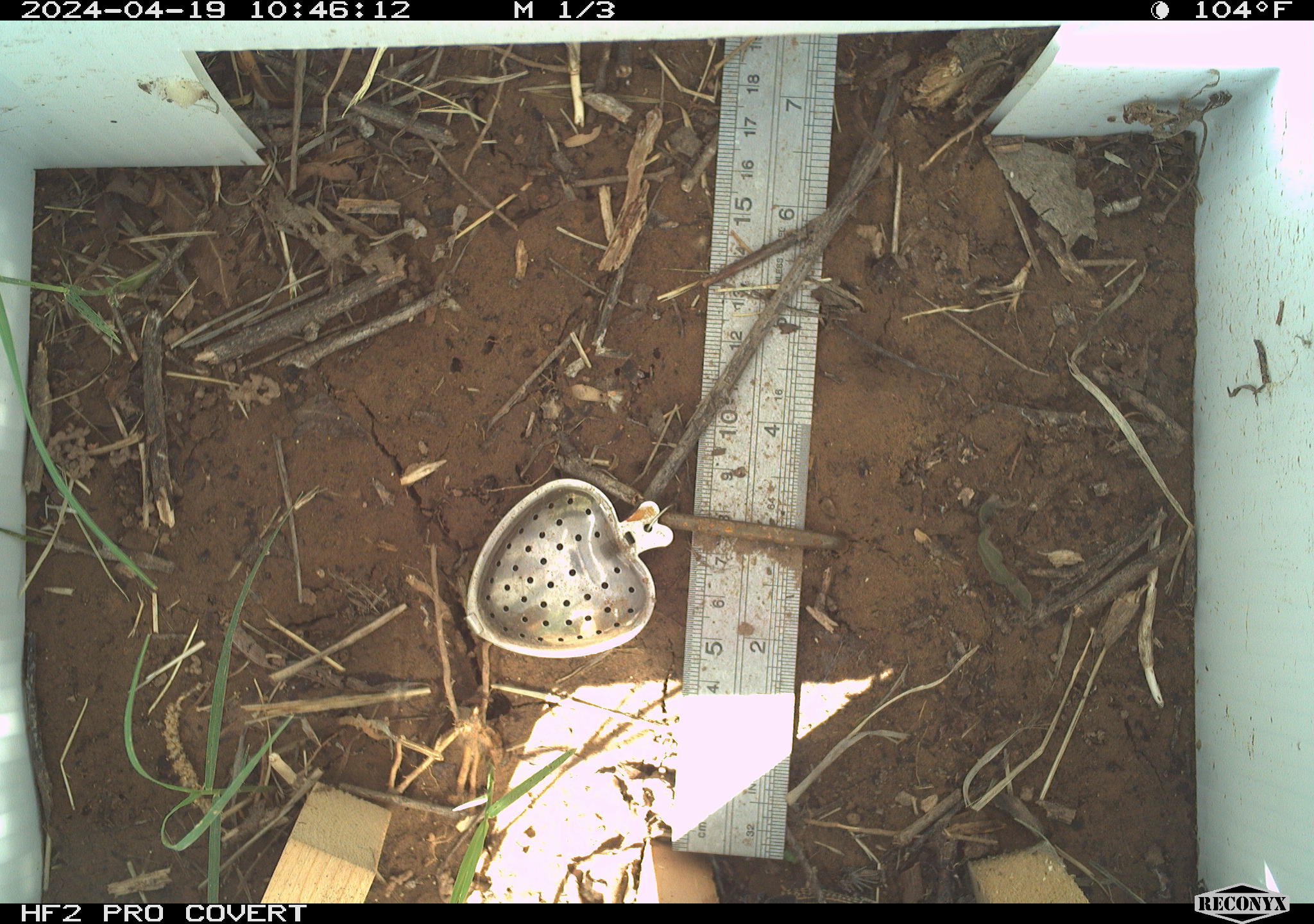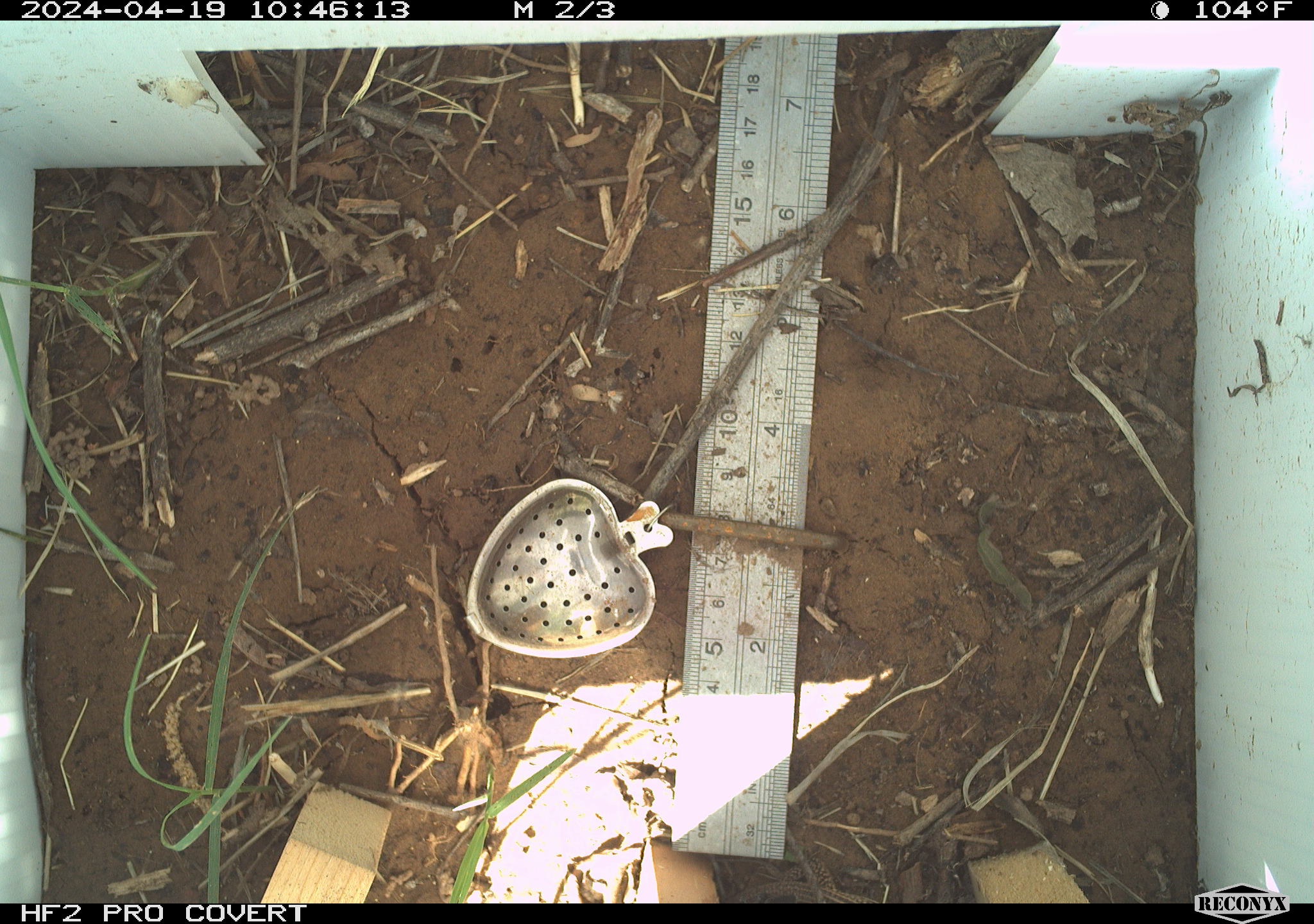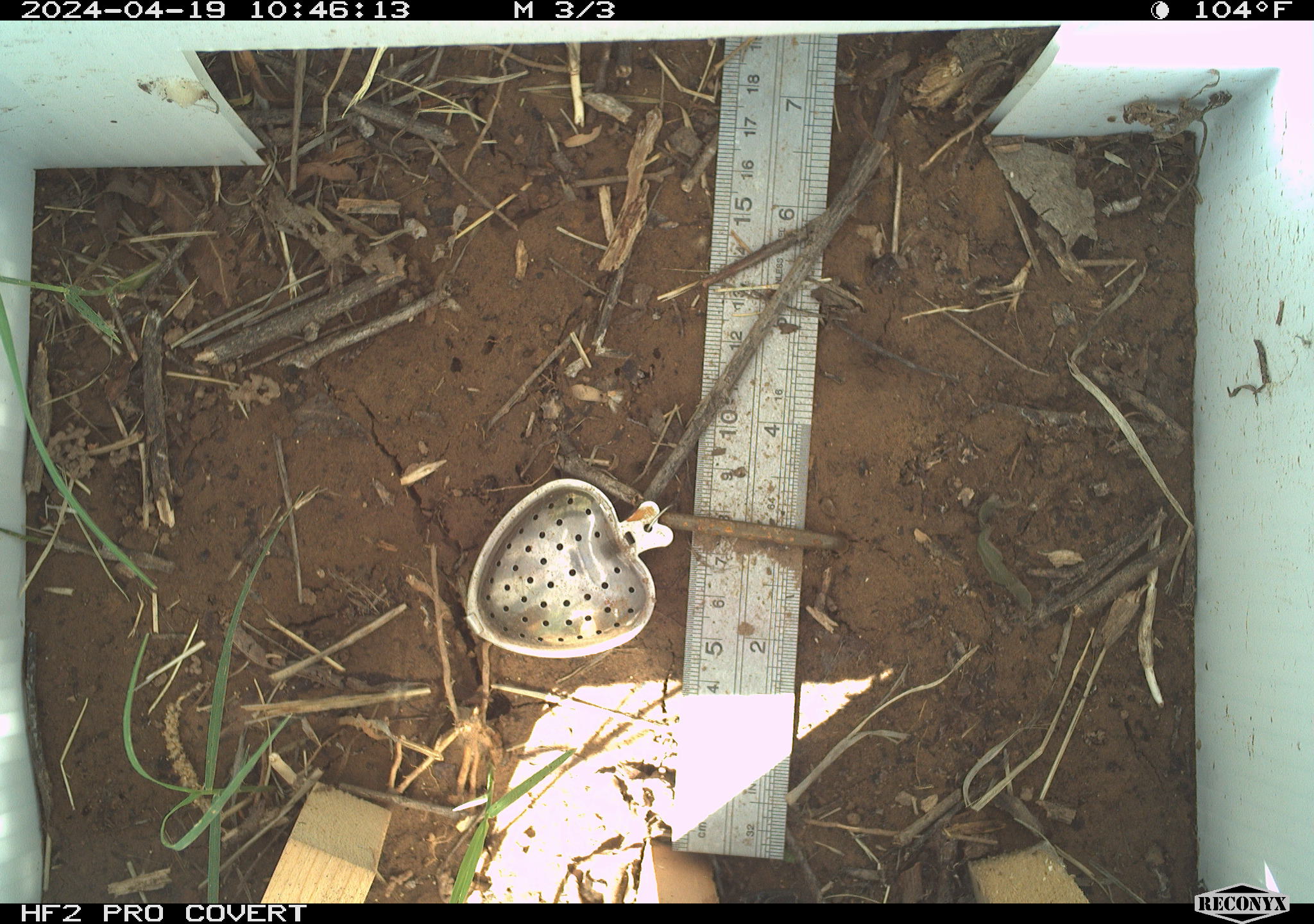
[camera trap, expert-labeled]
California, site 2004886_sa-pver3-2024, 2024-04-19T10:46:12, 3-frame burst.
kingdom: Animalia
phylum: Chordata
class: Reptilia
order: Squamata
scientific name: Squamata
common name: lizards and snakes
Lizards and snakes (Squamata).